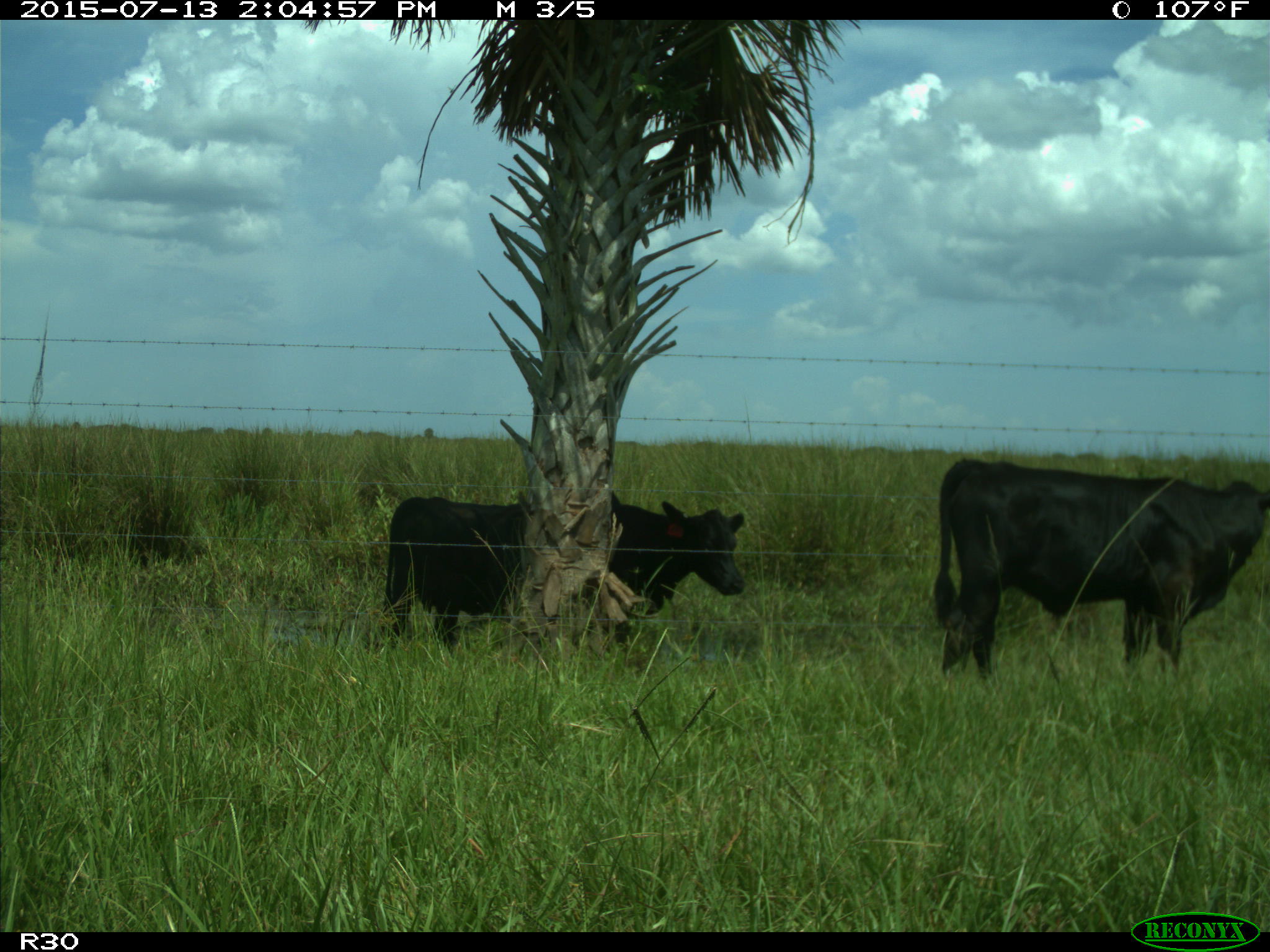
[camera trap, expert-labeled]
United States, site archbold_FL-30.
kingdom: Animalia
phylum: Chordata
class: Mammalia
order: Artiodactyla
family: Bovidae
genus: Bos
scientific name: Bos taurus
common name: domestic cow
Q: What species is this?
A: Bos taurus (domestic cow).